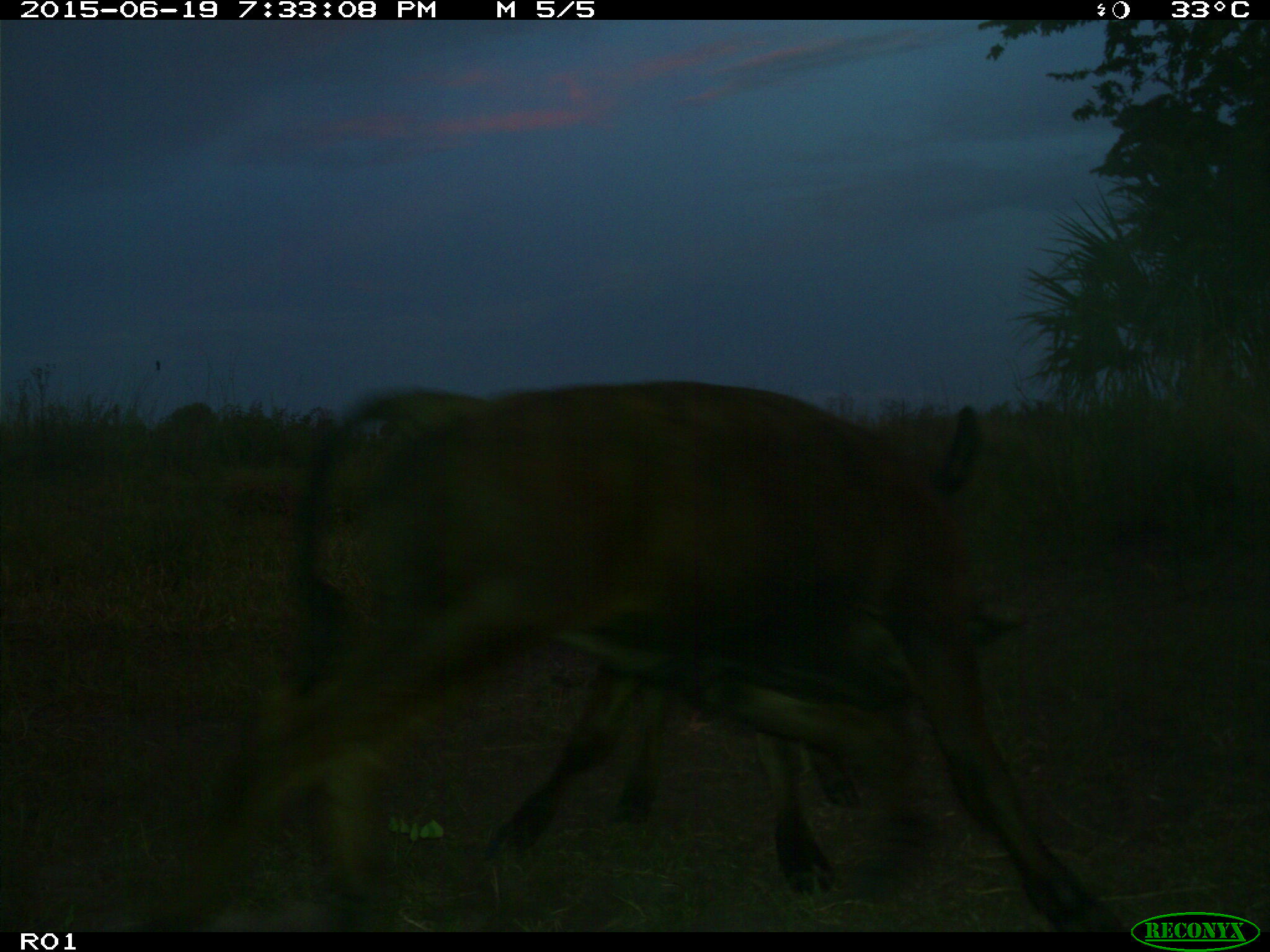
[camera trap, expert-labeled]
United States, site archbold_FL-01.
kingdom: Animalia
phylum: Chordata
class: Mammalia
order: Artiodactyla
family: Bovidae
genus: Bos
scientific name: Bos taurus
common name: domestic cow